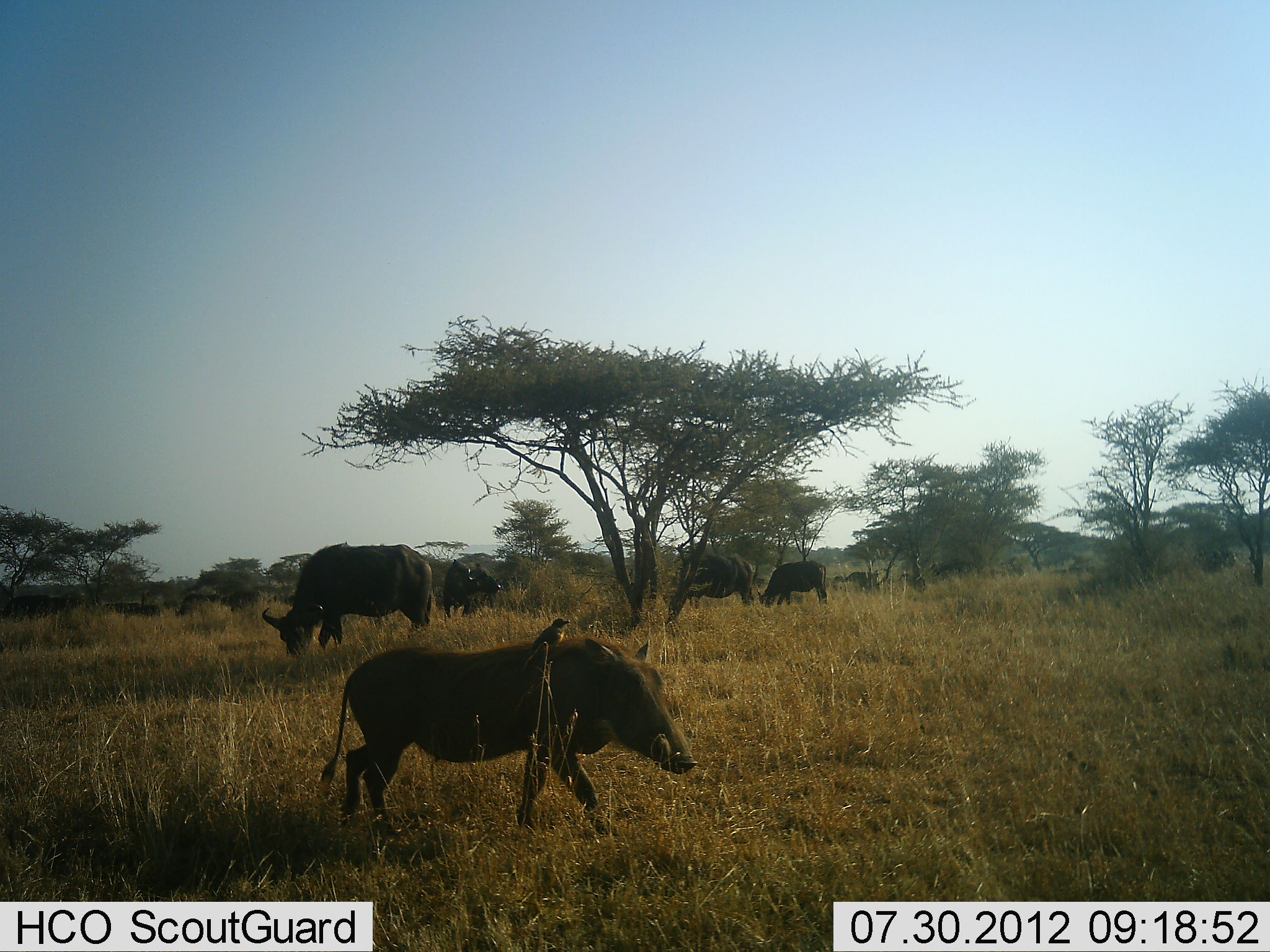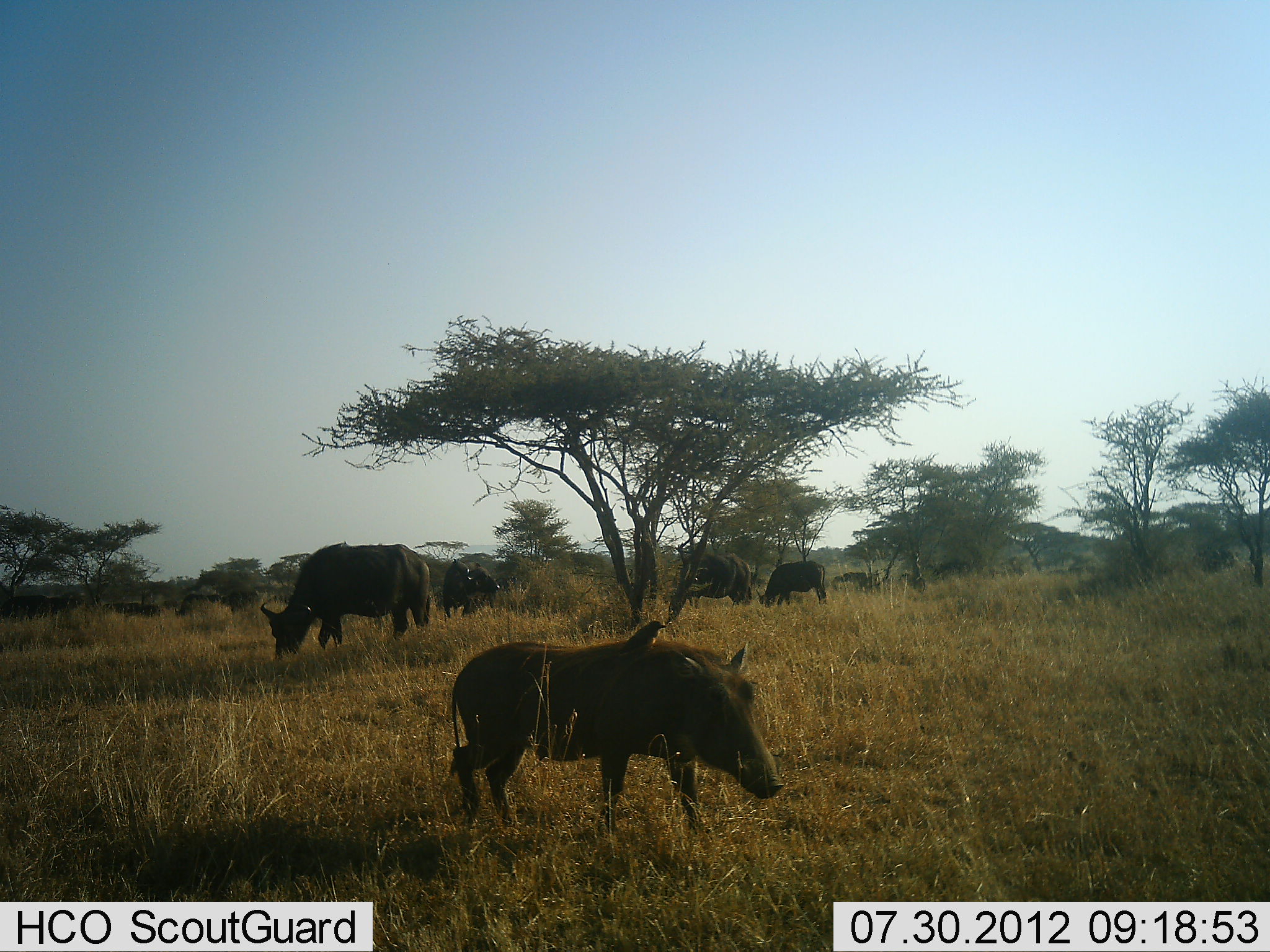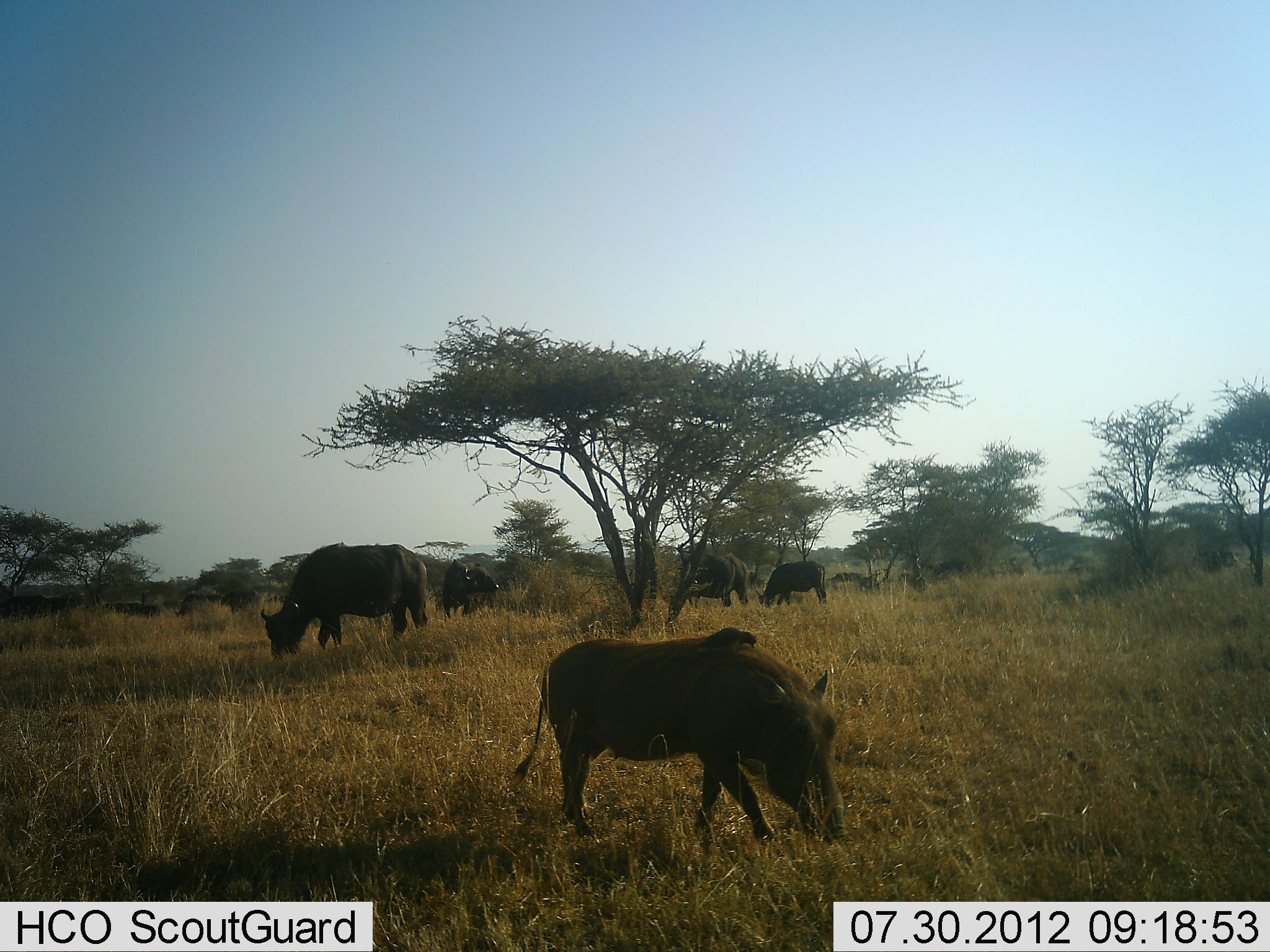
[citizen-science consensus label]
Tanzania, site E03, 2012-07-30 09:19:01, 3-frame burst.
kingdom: Animalia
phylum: Chordata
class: Mammalia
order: Artiodactyla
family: Bovidae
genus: Syncerus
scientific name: Syncerus caffer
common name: cape buffalo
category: buffalo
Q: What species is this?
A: Buffalo (cape buffalo) (Syncerus caffer).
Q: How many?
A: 5.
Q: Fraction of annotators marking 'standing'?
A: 25%.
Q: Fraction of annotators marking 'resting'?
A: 0%.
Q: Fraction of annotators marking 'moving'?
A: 0%.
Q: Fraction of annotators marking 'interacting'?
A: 0%.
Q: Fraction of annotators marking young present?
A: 0%.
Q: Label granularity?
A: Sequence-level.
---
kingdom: Animalia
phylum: Chordata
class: Aves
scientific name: Aves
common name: bird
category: otherbird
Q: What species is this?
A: Otherbird (bird) (Aves).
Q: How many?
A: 1.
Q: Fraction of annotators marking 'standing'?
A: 55%.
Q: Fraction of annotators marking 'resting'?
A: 27%.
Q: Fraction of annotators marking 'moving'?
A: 0%.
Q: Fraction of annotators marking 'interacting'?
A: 9%.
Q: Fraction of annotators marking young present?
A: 0%.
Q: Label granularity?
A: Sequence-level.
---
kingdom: Animalia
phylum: Chordata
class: Mammalia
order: Artiodactyla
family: Suidae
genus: Phacochoerus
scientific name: Phacochoerus africanus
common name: warthog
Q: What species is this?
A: Warthog (Phacochoerus africanus).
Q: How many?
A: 1.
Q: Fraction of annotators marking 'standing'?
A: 29%.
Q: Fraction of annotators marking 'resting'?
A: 0%.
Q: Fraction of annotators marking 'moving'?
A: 79%.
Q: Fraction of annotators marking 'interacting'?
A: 0%.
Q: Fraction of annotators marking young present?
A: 0%.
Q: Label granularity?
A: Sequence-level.